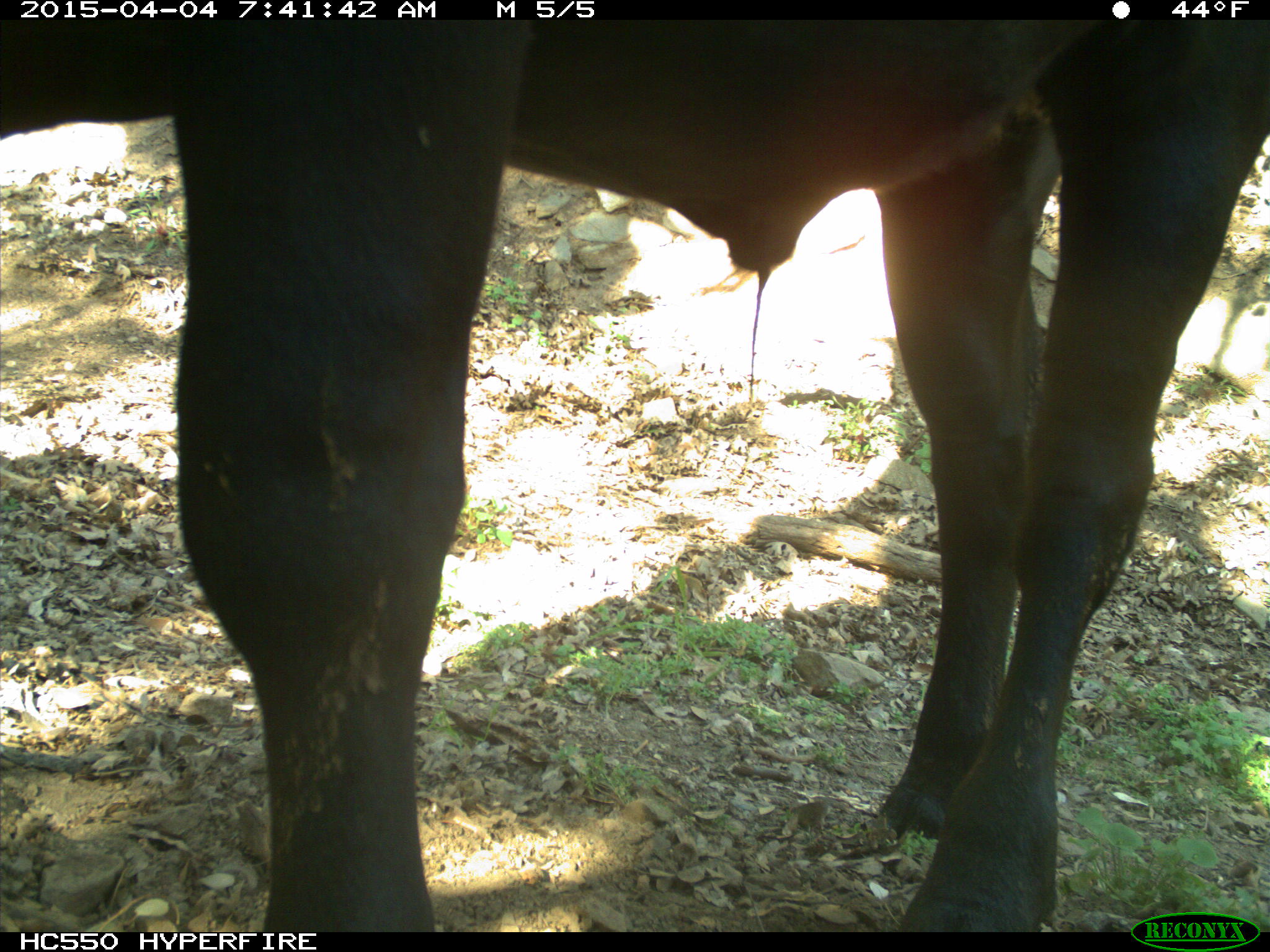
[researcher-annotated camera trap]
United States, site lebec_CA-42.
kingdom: Animalia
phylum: Chordata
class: Mammalia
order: Artiodactyla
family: Bovidae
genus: Bos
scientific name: Bos taurus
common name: domestic cow